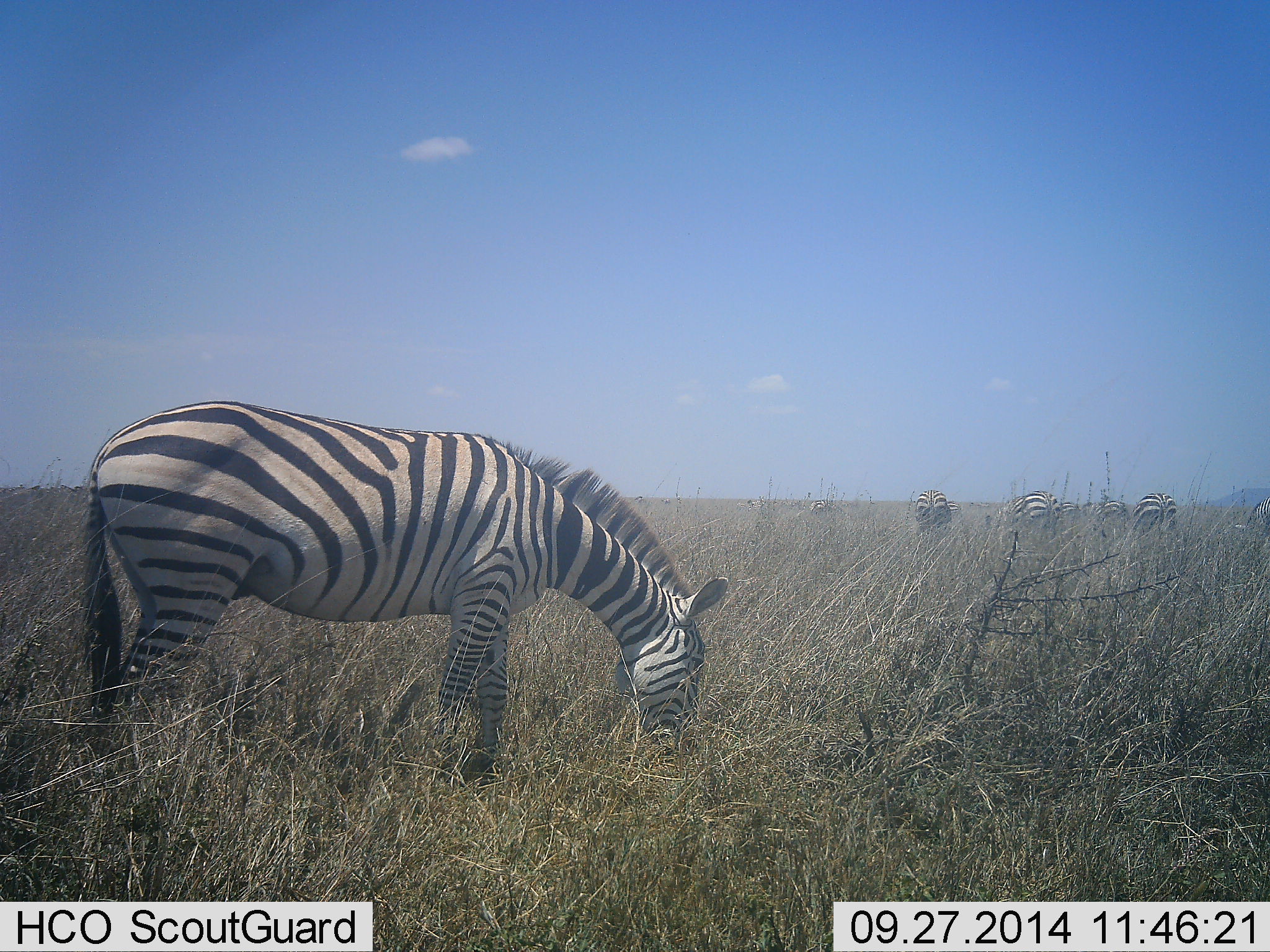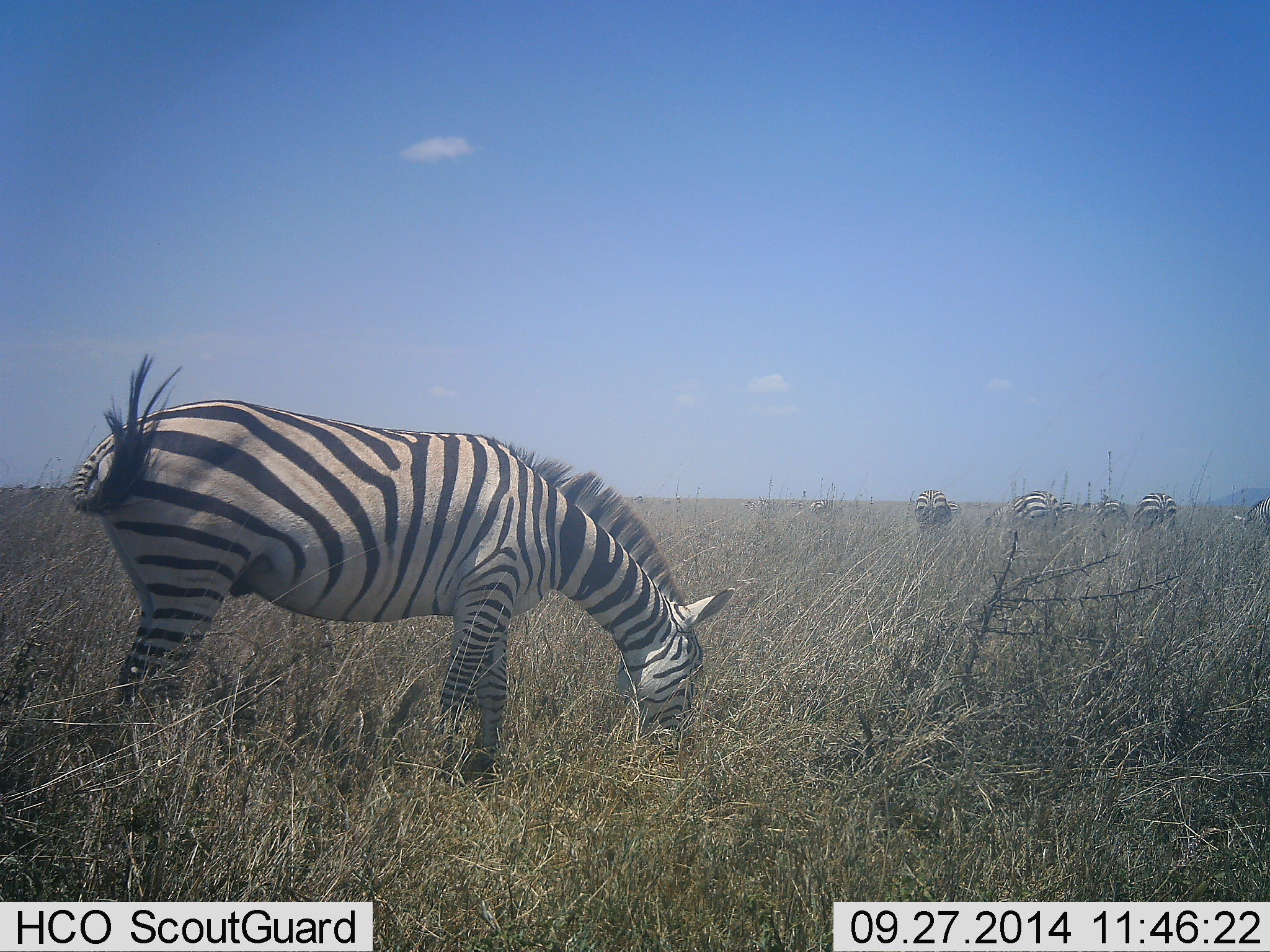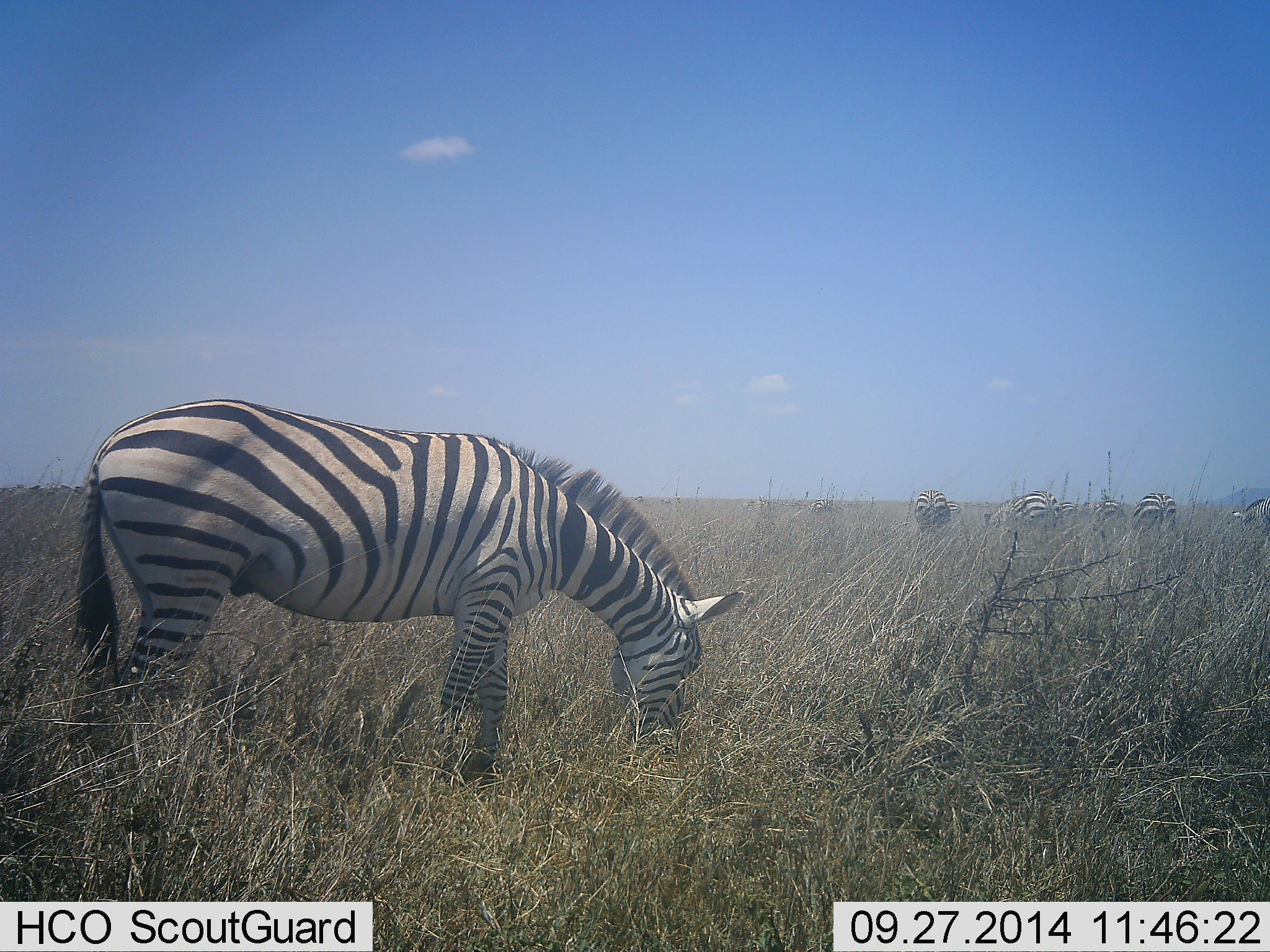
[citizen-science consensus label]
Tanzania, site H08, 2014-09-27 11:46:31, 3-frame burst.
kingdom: Animalia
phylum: Chordata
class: Mammalia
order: Perissodactyla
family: Equidae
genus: Equus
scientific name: Equus quagga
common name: plains zebra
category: zebra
Zebra (plains zebra) (Equus quagga), count 6. Behavior (volunteer vote fractions): standing 50%, resting 0%, moving 0%, interacting 0%. Young present (vote fraction): 0%. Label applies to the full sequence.